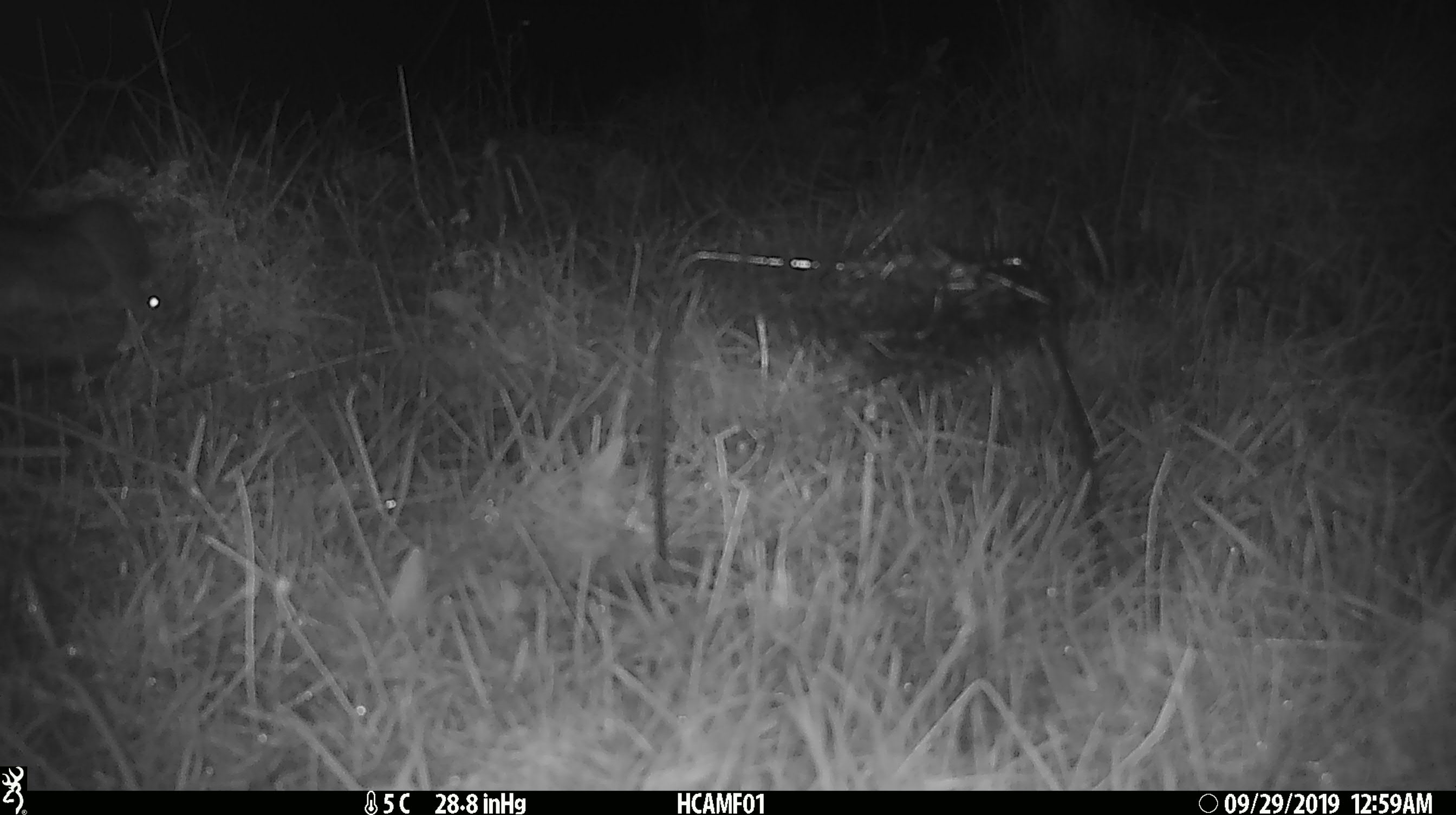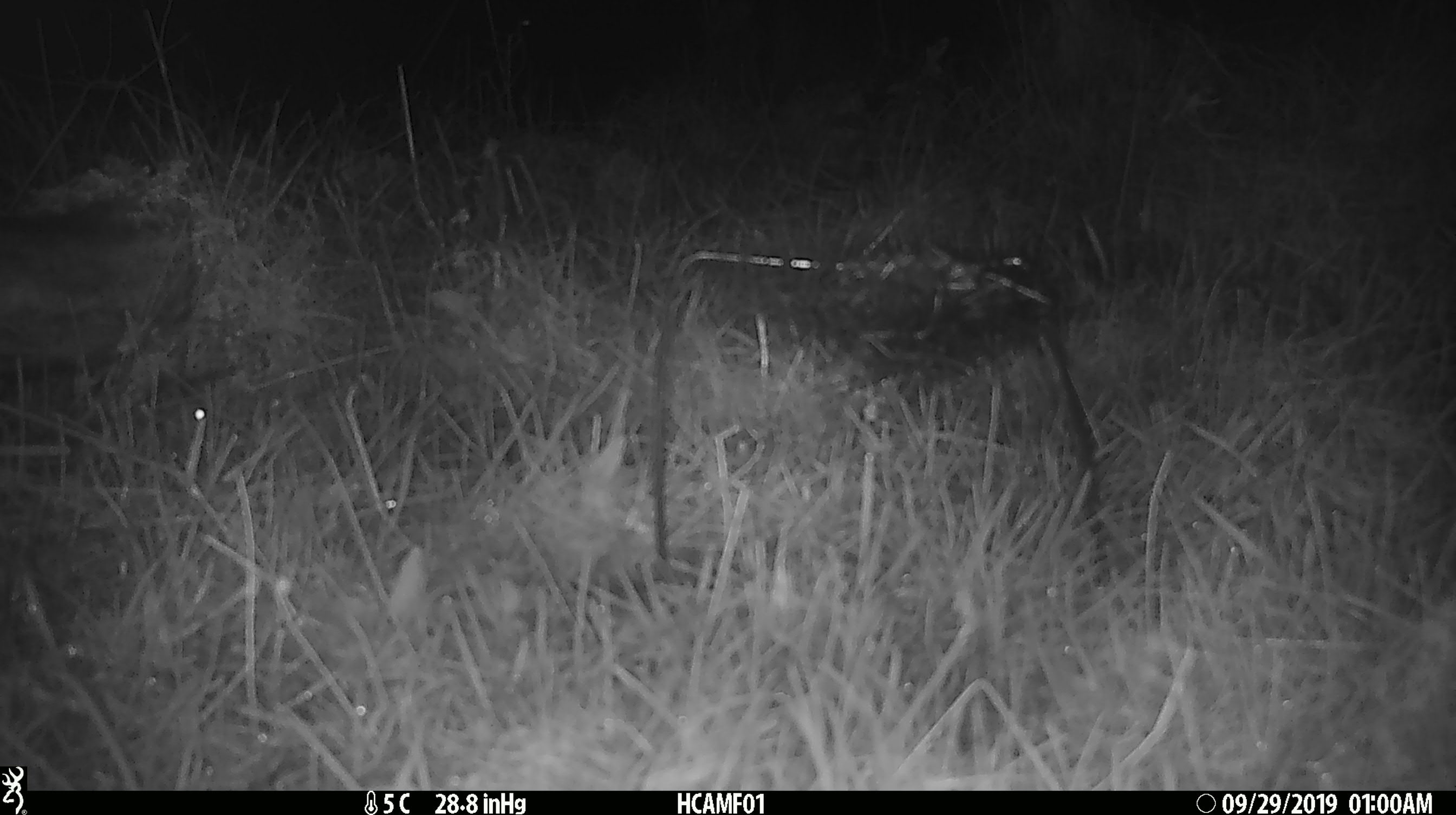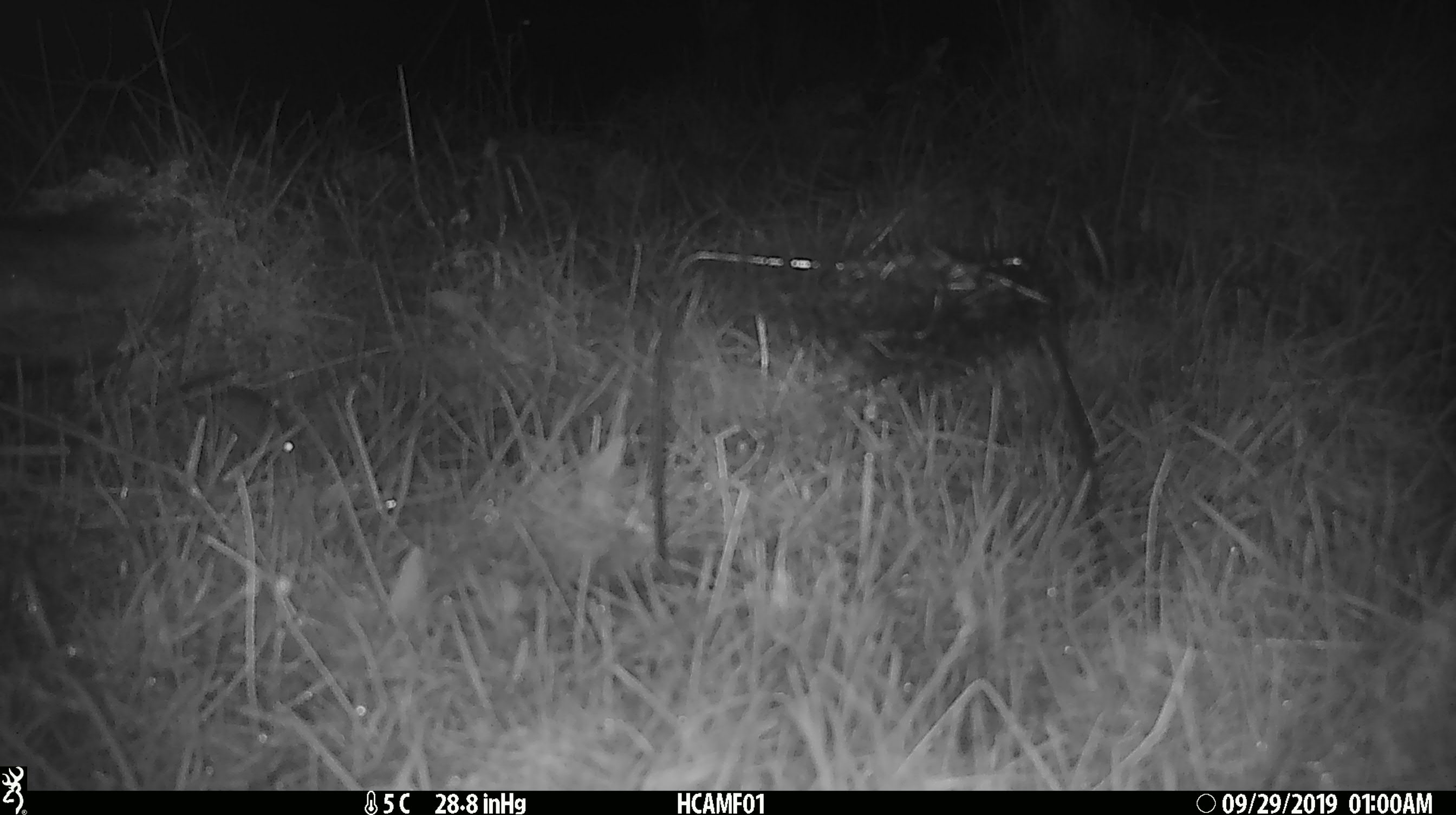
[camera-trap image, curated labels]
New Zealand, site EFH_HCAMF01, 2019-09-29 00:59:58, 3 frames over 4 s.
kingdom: Animalia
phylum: Chordata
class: Mammalia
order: Rodentia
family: Muridae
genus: Mus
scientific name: Mus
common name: mouse